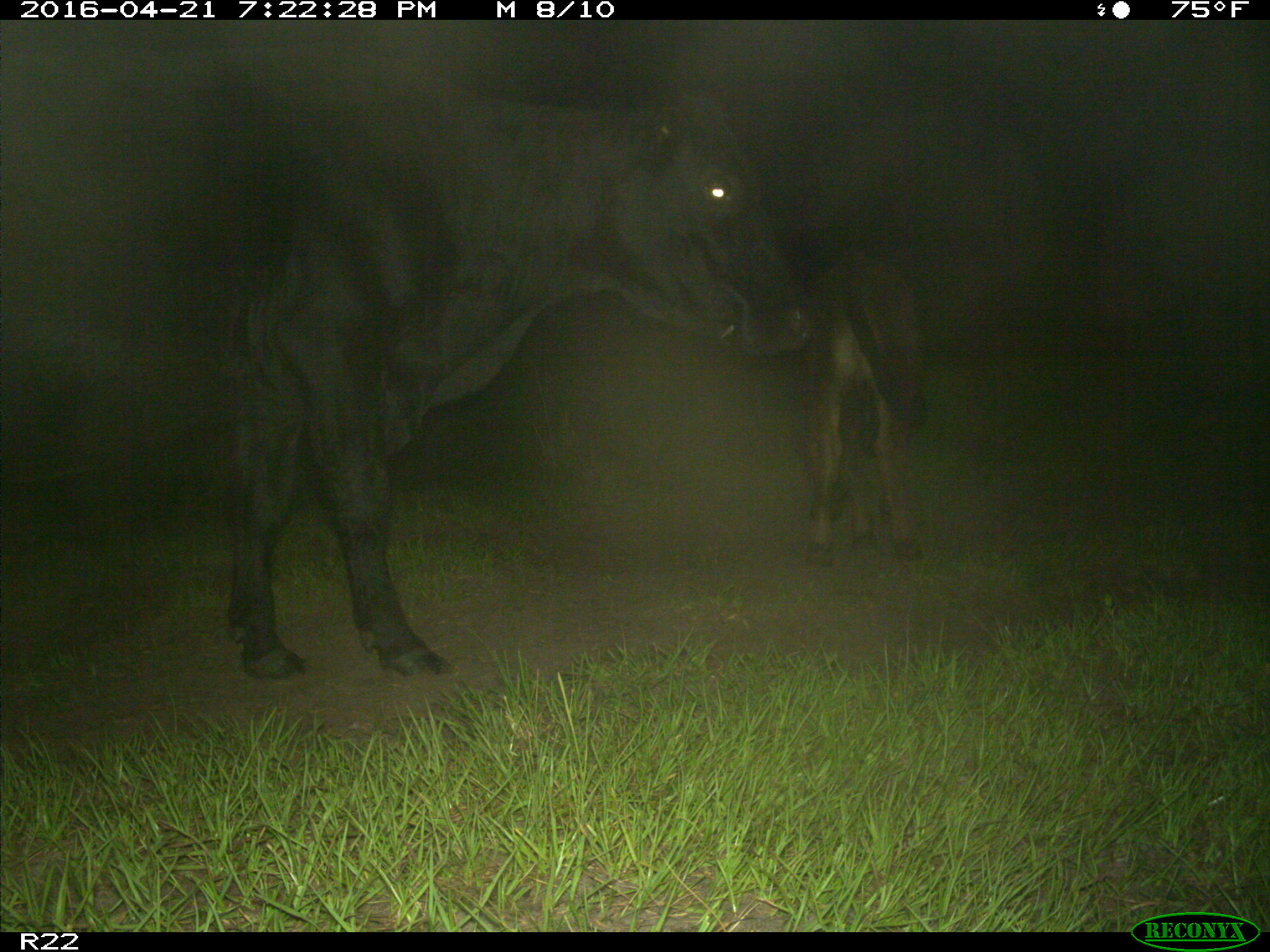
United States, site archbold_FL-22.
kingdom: Animalia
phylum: Chordata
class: Mammalia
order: Artiodactyla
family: Bovidae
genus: Bos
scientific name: Bos taurus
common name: domestic cow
Bos taurus (domestic cow).